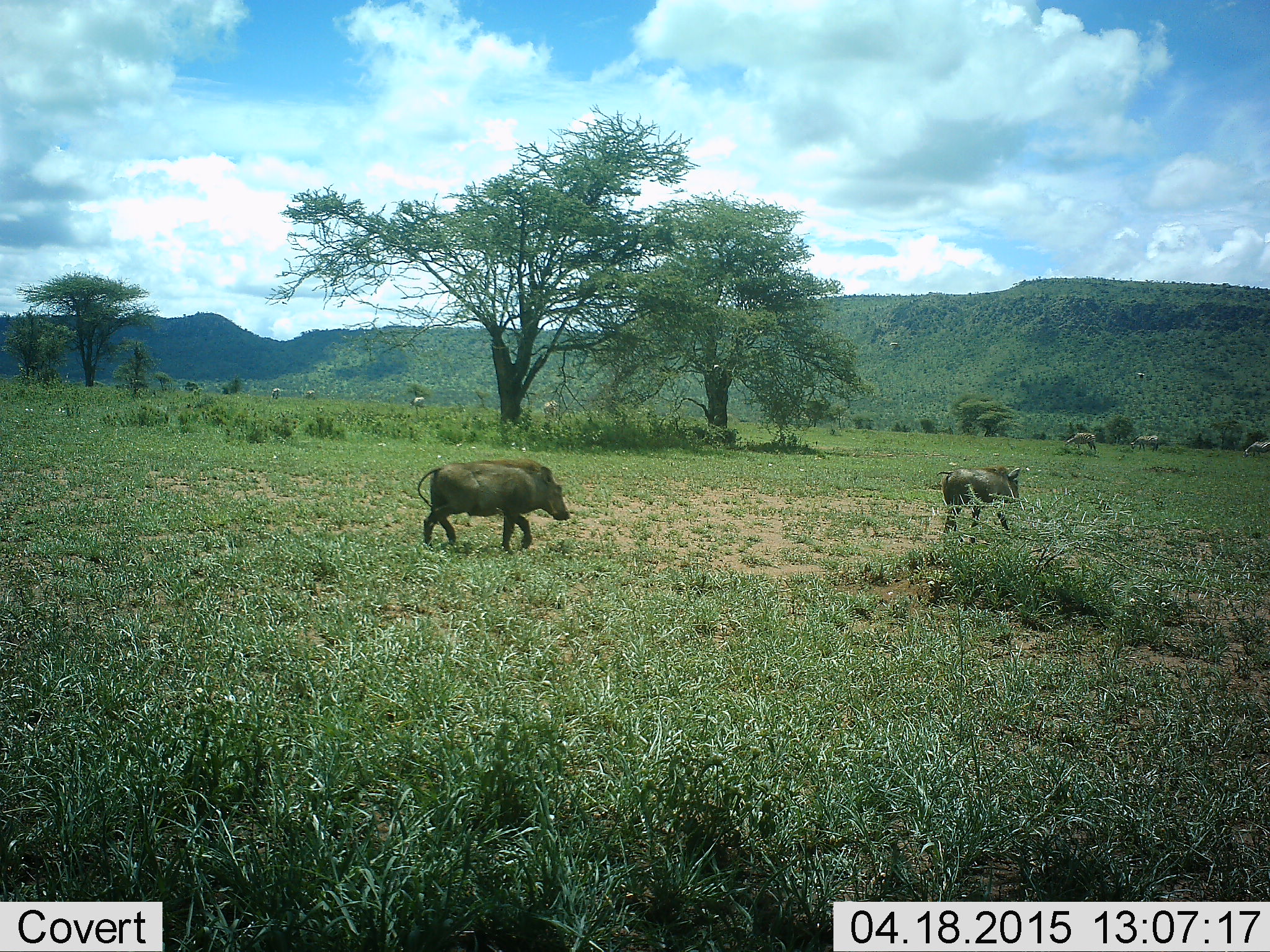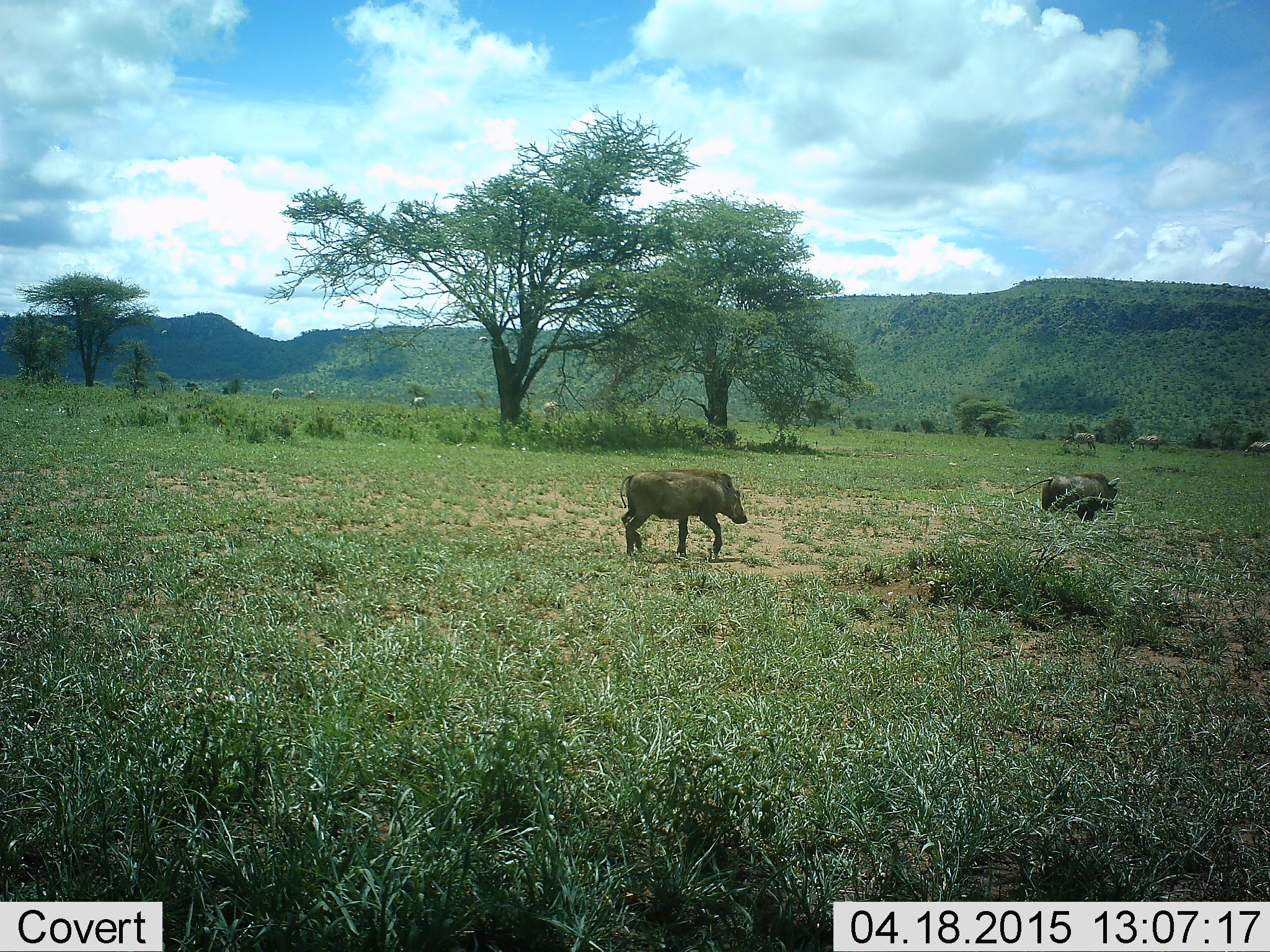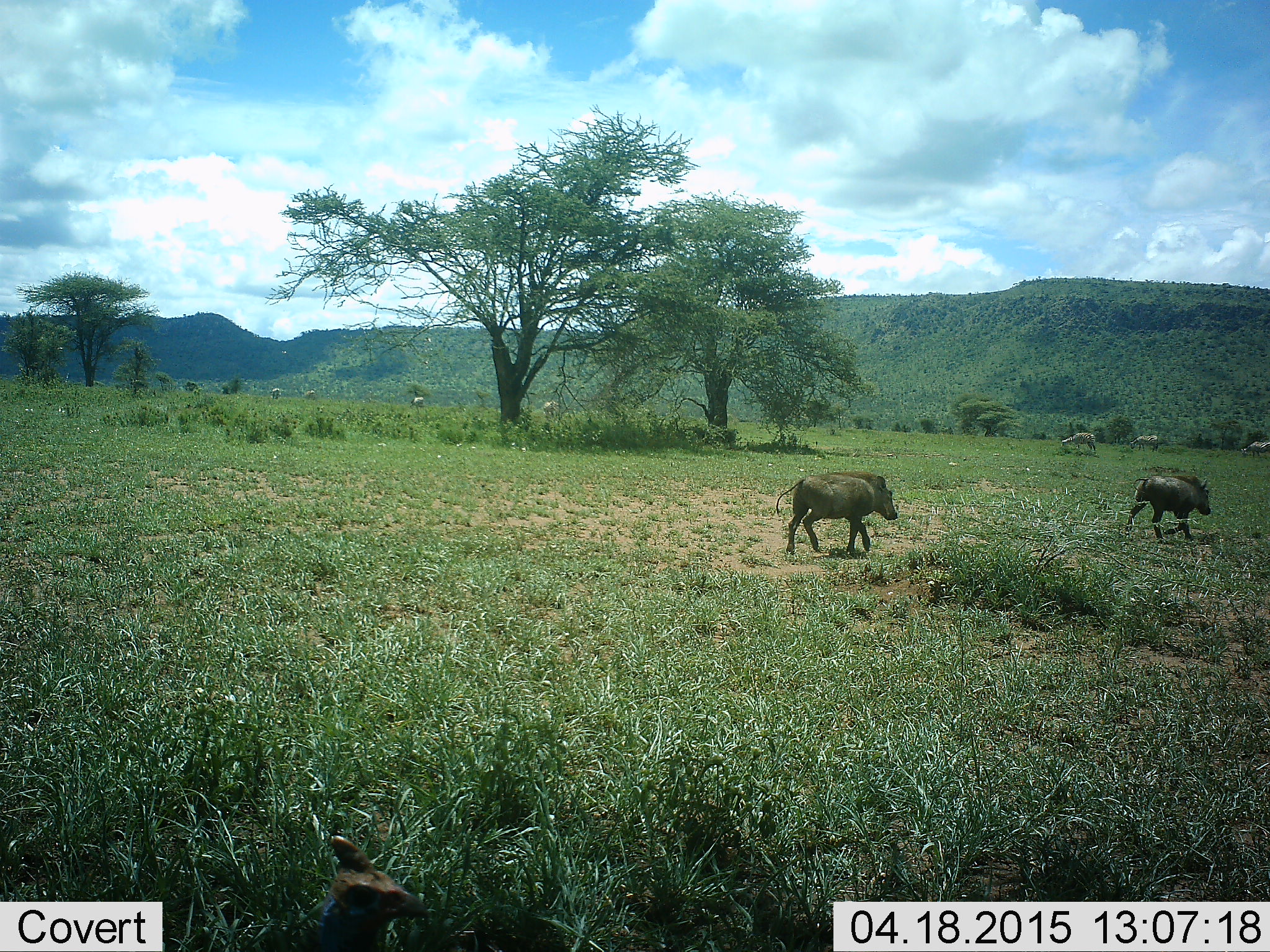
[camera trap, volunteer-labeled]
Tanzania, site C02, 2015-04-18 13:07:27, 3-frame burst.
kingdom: Animalia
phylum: Chordata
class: Mammalia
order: Artiodactyla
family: Suidae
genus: Phacochoerus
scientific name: Phacochoerus africanus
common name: warthog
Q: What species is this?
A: Warthog (Phacochoerus africanus).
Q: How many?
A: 2.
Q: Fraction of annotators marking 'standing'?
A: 10%.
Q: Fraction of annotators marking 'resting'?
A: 0%.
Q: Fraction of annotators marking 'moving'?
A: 100%.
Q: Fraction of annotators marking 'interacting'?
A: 0%.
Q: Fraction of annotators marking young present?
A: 0%.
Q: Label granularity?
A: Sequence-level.